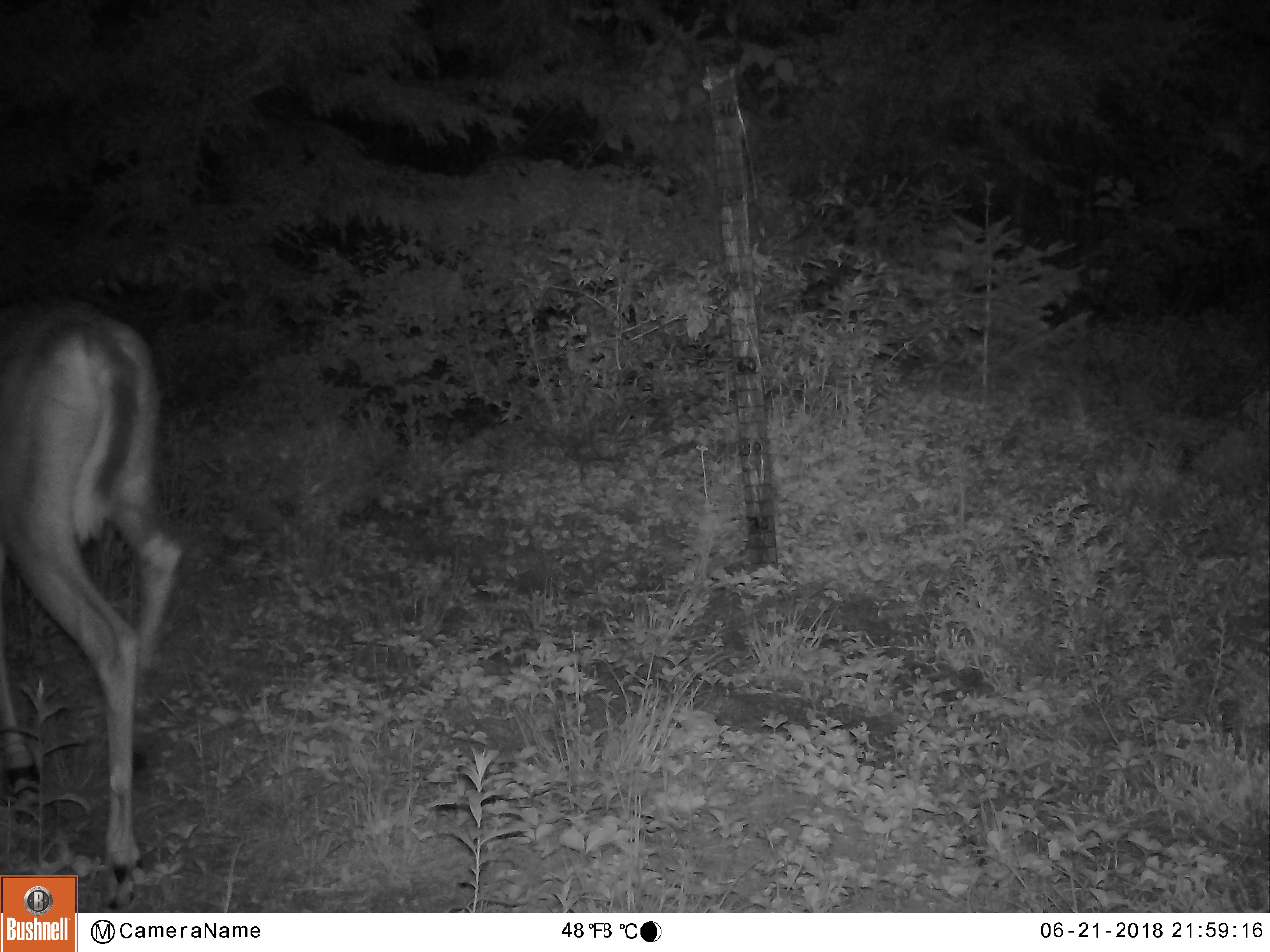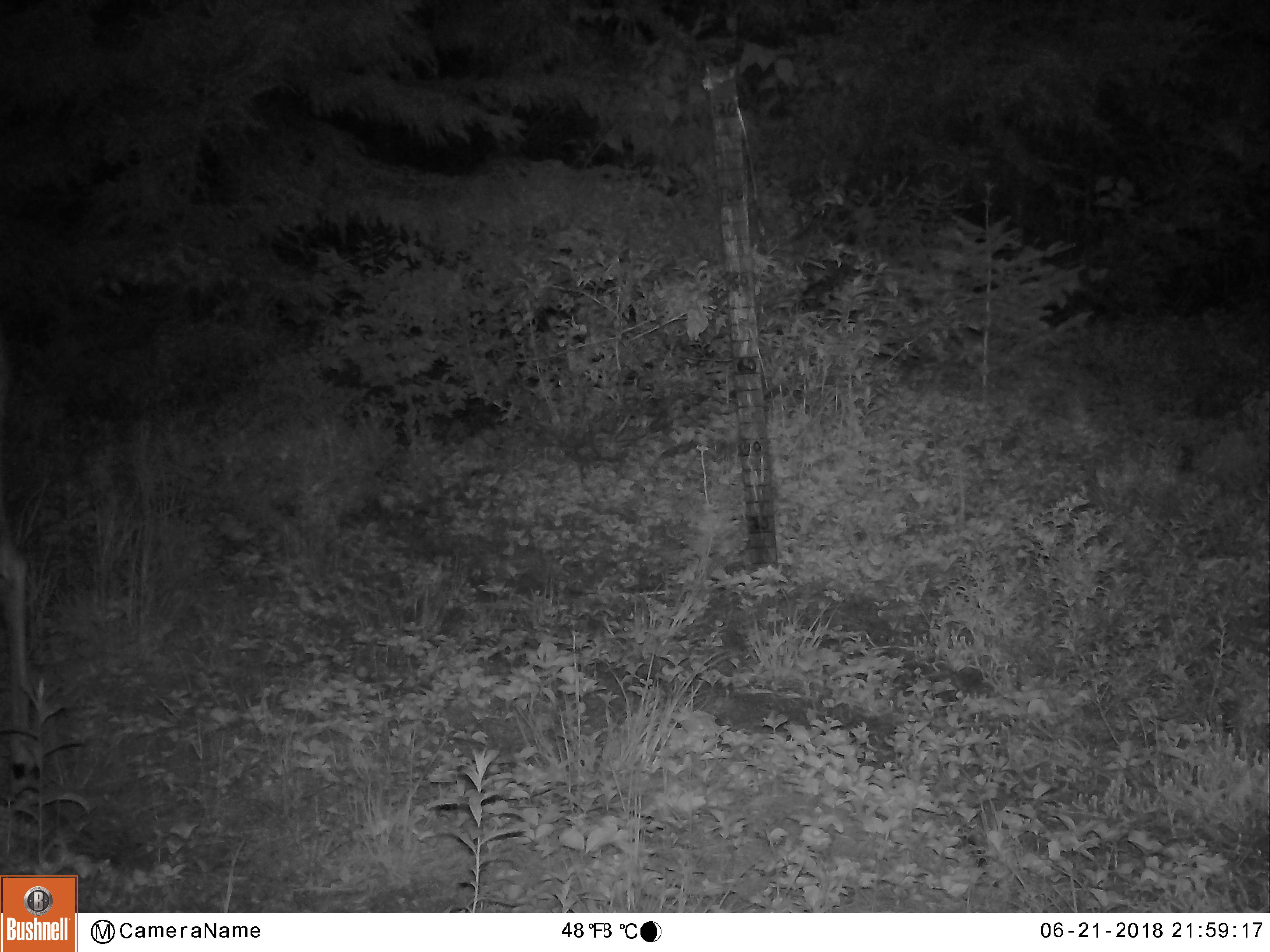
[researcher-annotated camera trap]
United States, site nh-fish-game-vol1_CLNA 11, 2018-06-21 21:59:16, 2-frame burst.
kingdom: Animalia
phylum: Chordata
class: Mammalia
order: Artiodactyla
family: Cervidae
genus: Odocoileus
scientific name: Odocoileus virginianus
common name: white-tailed deer